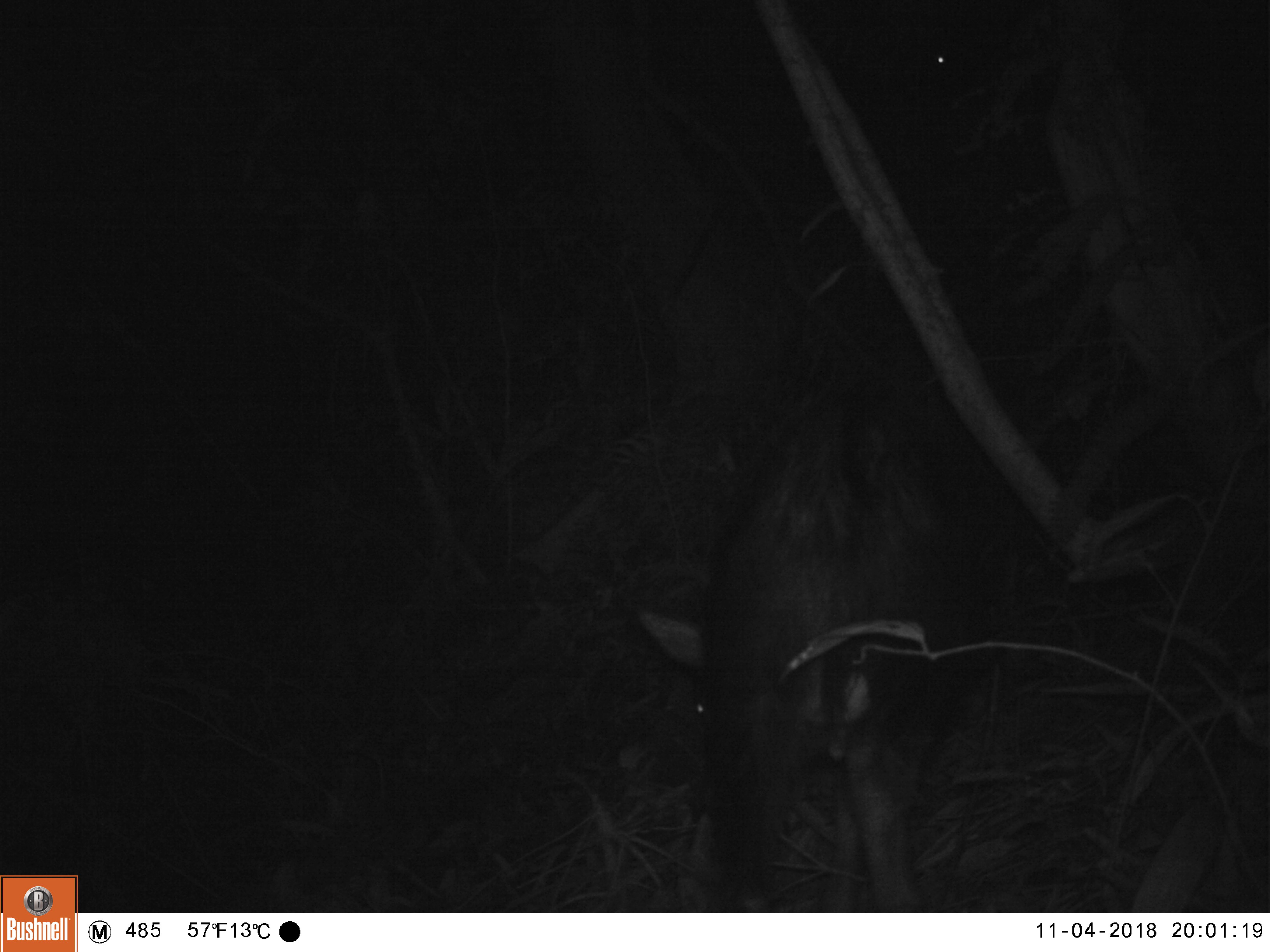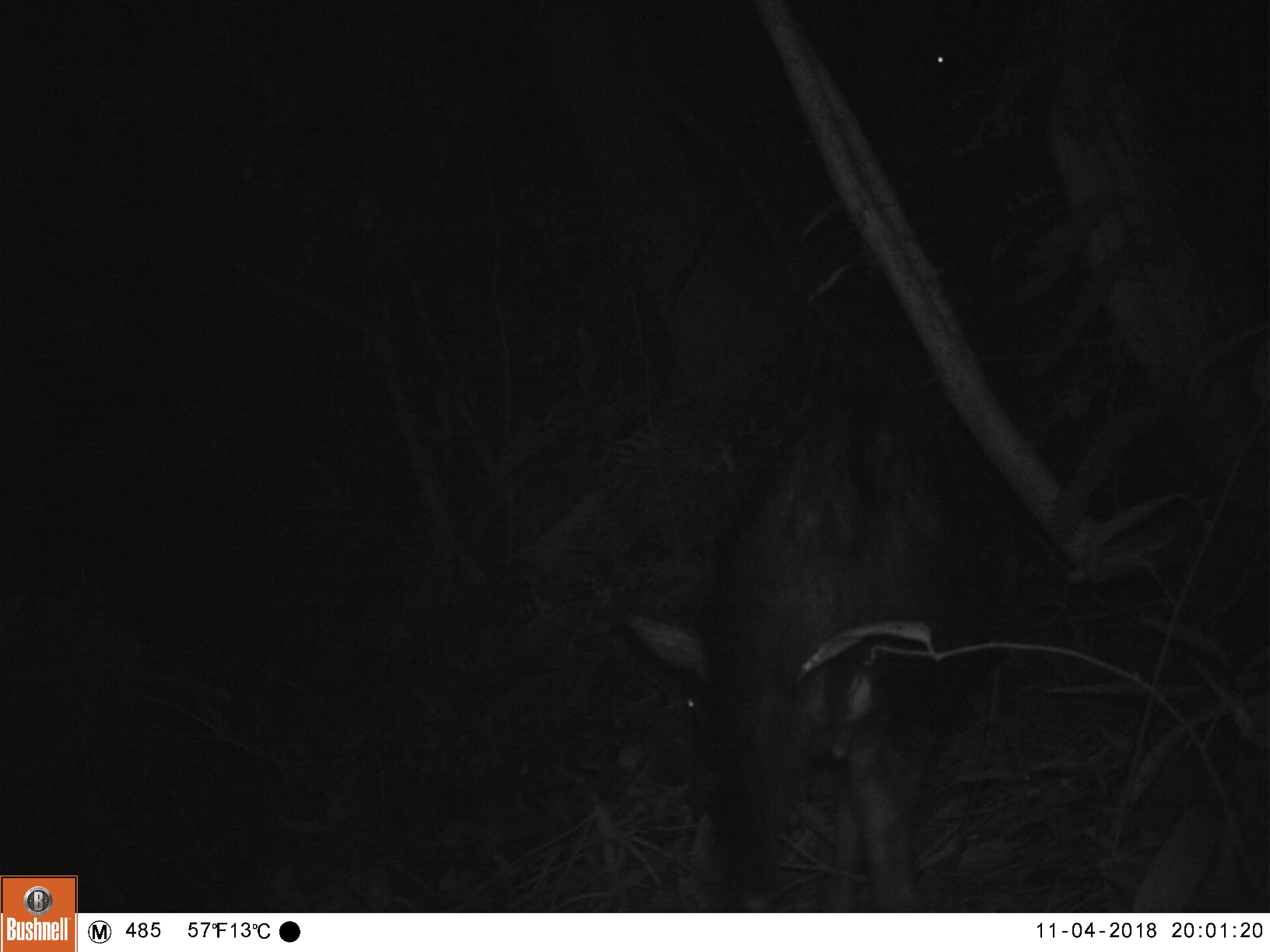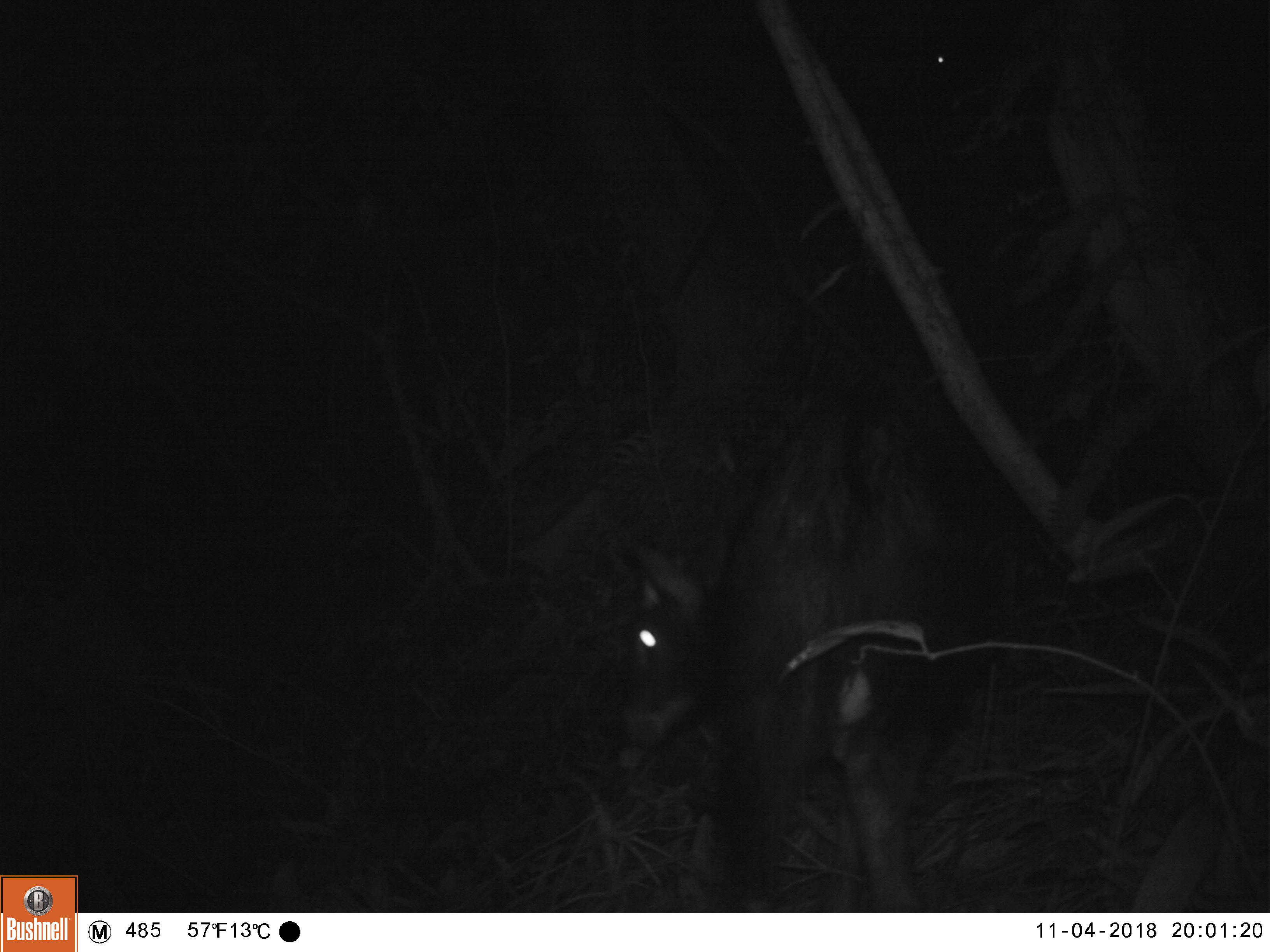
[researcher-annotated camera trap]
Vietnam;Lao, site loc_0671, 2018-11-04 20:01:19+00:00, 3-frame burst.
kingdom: Animalia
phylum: Chordata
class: Mammalia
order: Artiodactyla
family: Bovidae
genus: Capricornis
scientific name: Capricornis sumatraensis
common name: chinese serow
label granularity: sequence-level